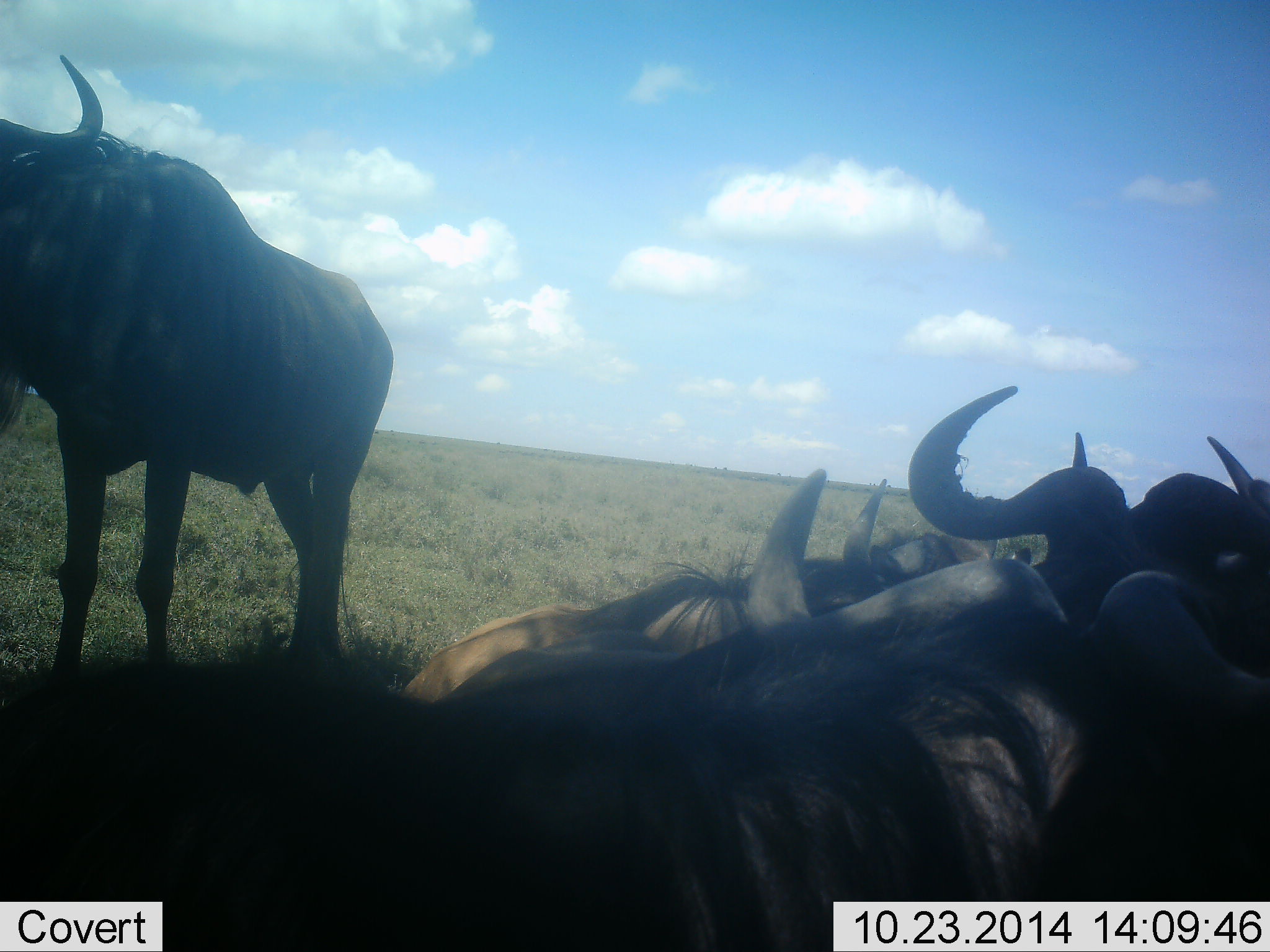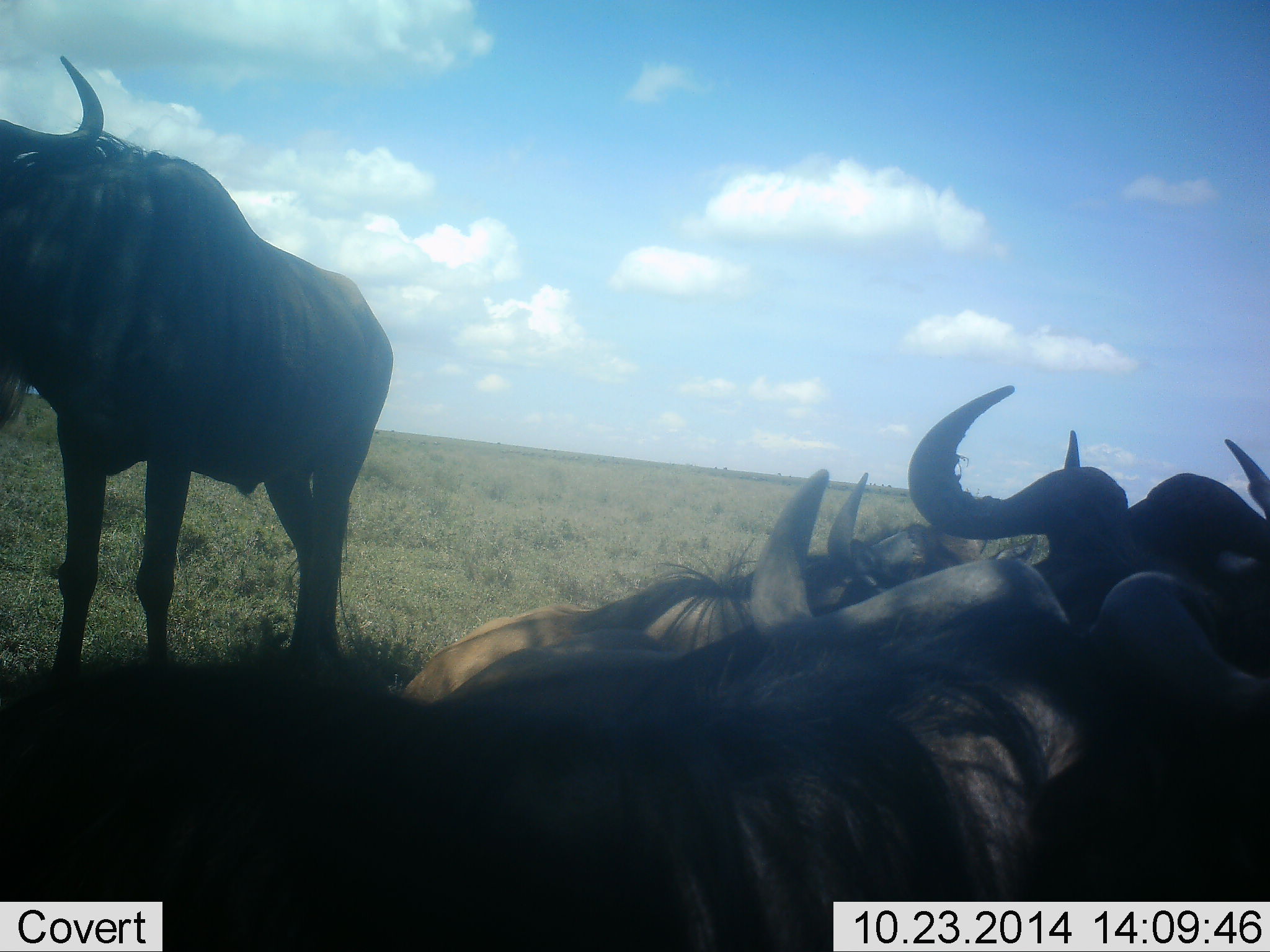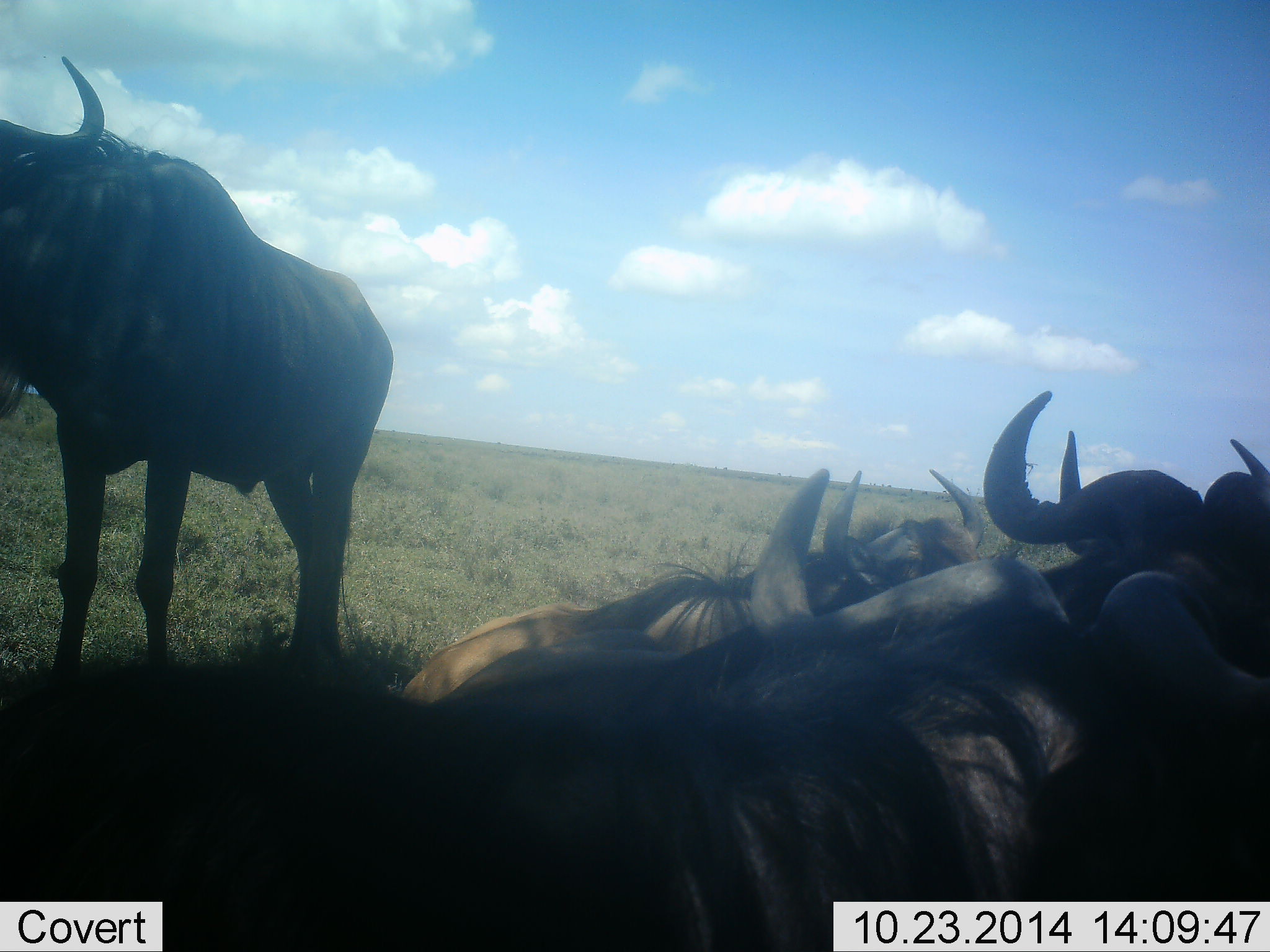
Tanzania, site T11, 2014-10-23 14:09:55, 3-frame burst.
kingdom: Animalia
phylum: Chordata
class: Mammalia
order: Artiodactyla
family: Bovidae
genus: Connochaetes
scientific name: Connochaetes taurinus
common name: blue wildebeest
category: wildebeest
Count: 6.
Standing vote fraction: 90%.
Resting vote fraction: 90%.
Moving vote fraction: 0%.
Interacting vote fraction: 0%.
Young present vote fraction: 0%.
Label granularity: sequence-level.